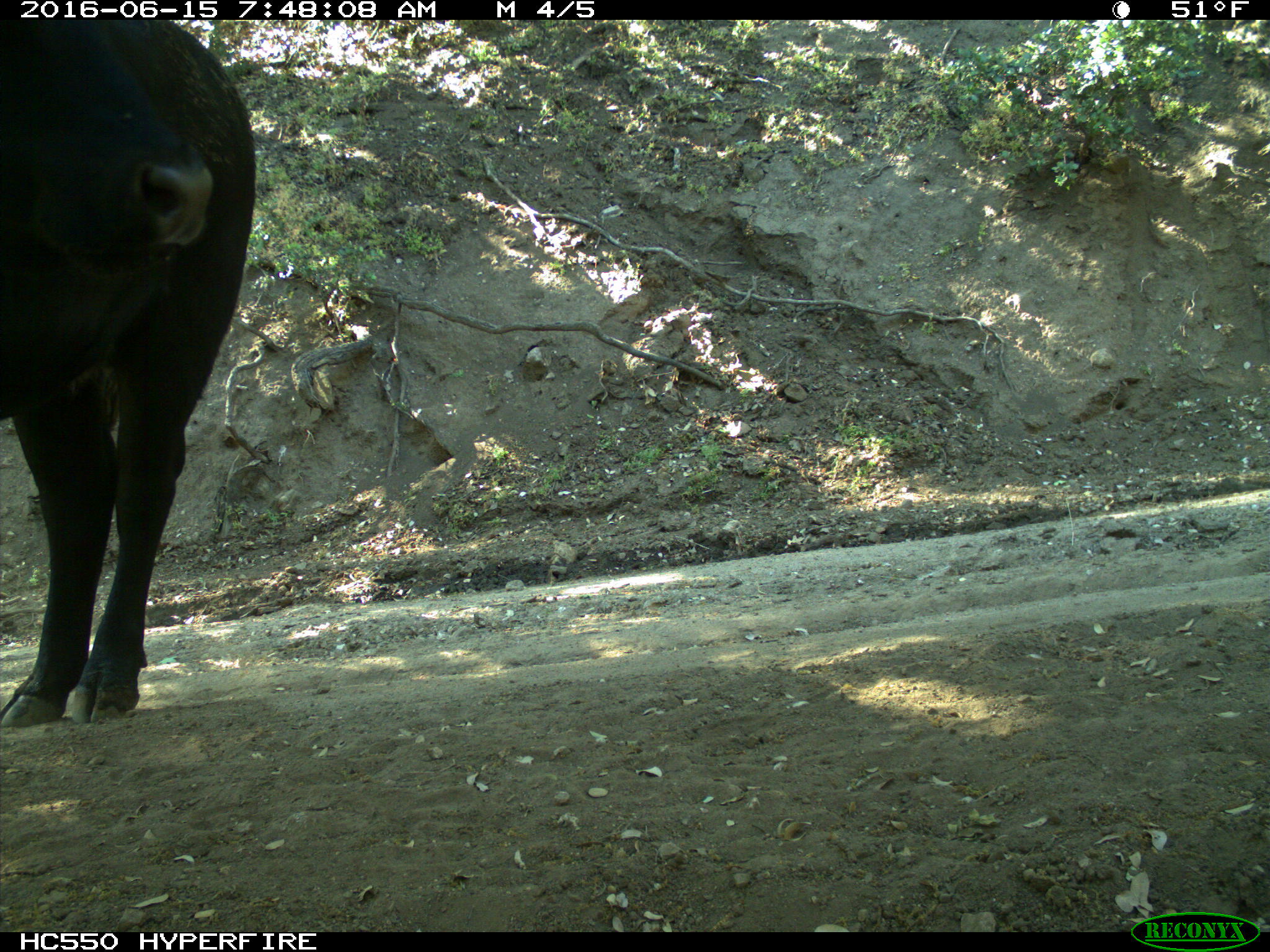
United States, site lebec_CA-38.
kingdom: Animalia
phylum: Chordata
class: Mammalia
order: Artiodactyla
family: Bovidae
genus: Bos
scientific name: Bos taurus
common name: domestic cow